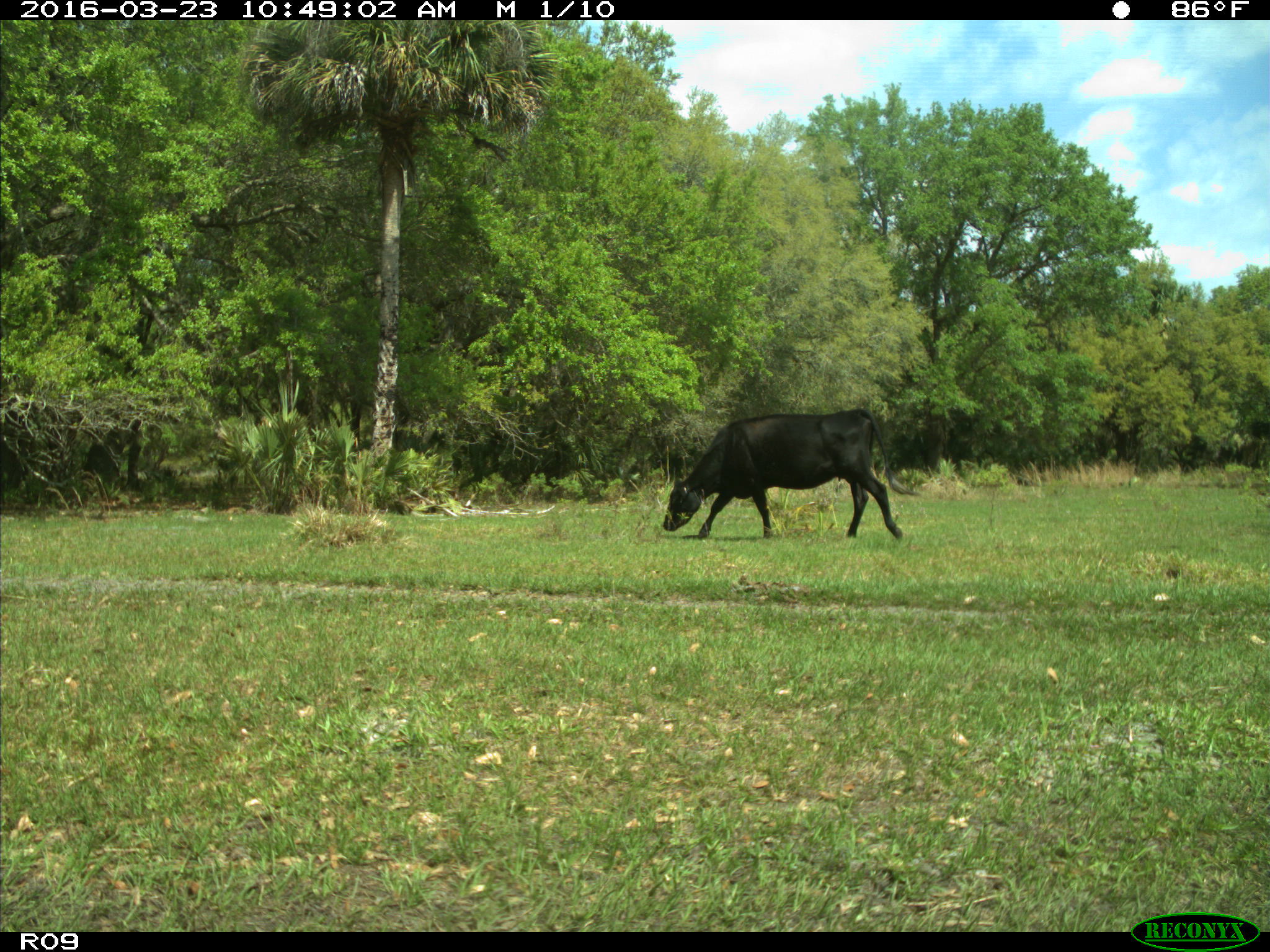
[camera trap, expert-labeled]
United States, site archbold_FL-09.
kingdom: Animalia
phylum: Chordata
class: Mammalia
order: Artiodactyla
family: Bovidae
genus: Bos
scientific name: Bos taurus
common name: domestic cow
Bos taurus (domestic cow).